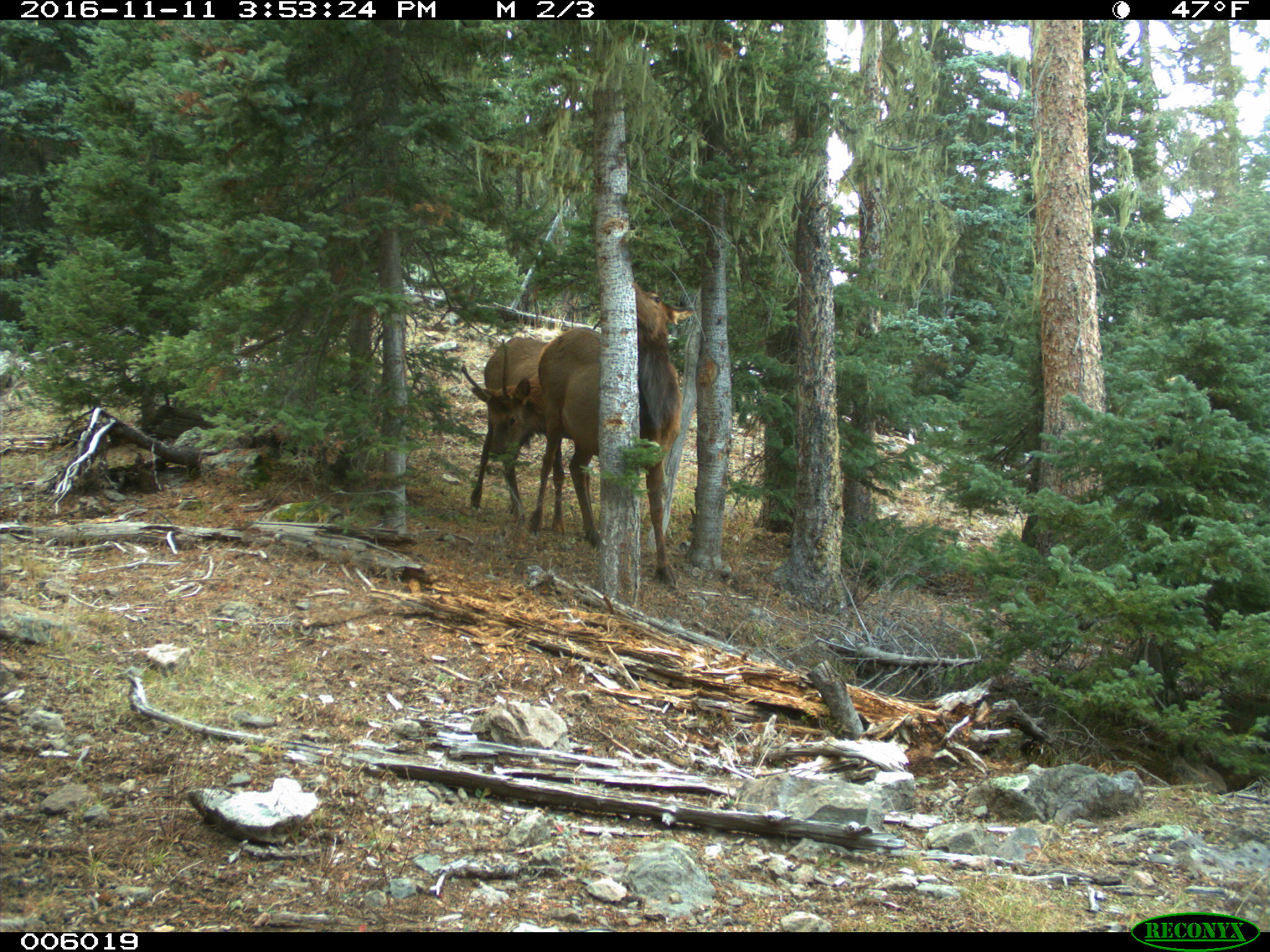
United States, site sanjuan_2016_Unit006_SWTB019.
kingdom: Animalia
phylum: Chordata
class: Mammalia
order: Artiodactyla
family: Cervidae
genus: Cervus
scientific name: Cervus elaphus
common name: red deer